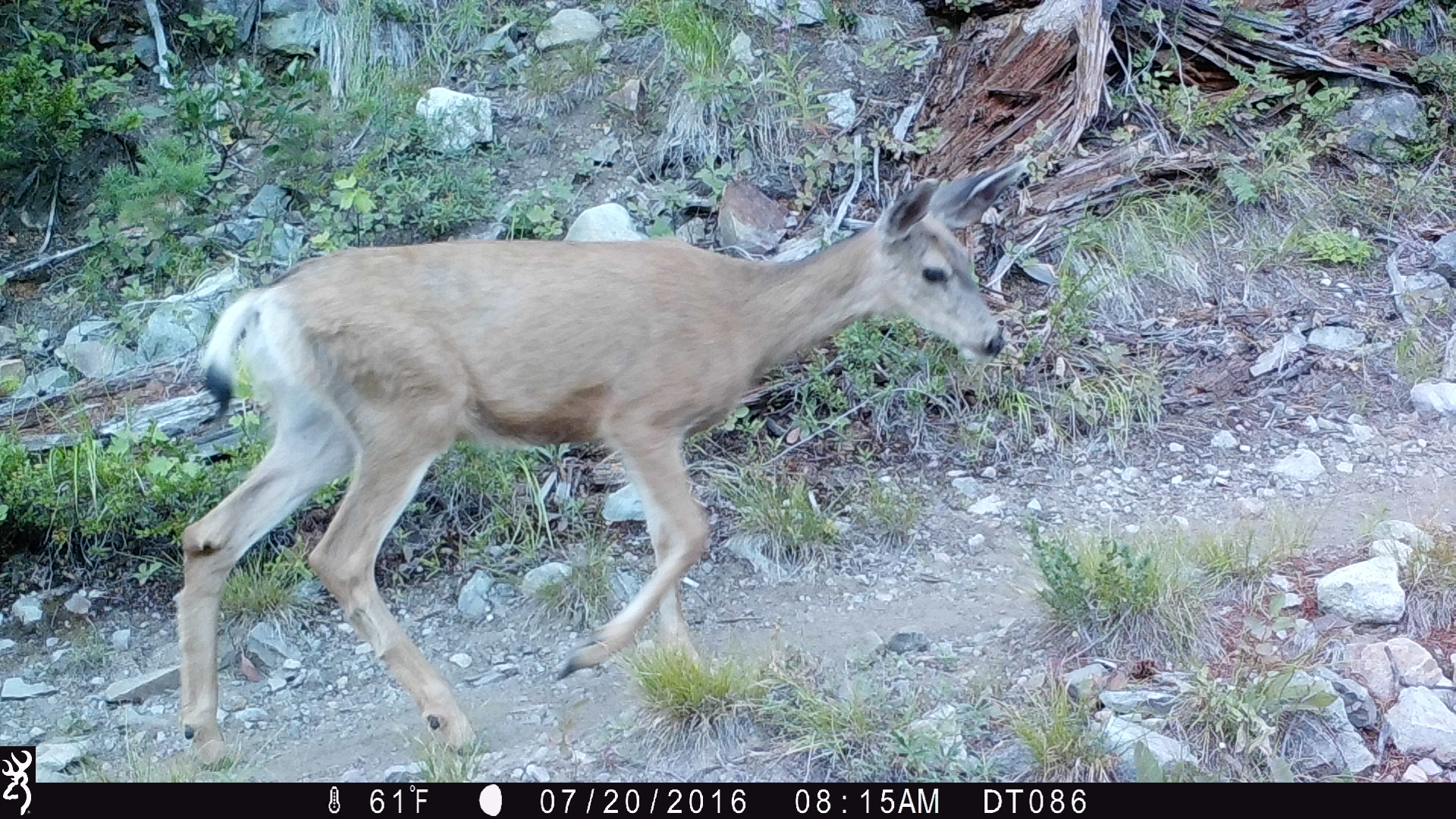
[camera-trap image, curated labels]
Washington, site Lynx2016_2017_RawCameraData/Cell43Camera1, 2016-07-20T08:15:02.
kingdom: Animalia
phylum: Chordata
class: Mammalia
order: Artiodactyla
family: Cervidae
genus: Odocoileus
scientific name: Odocoileus hemionus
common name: mule deer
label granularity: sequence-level